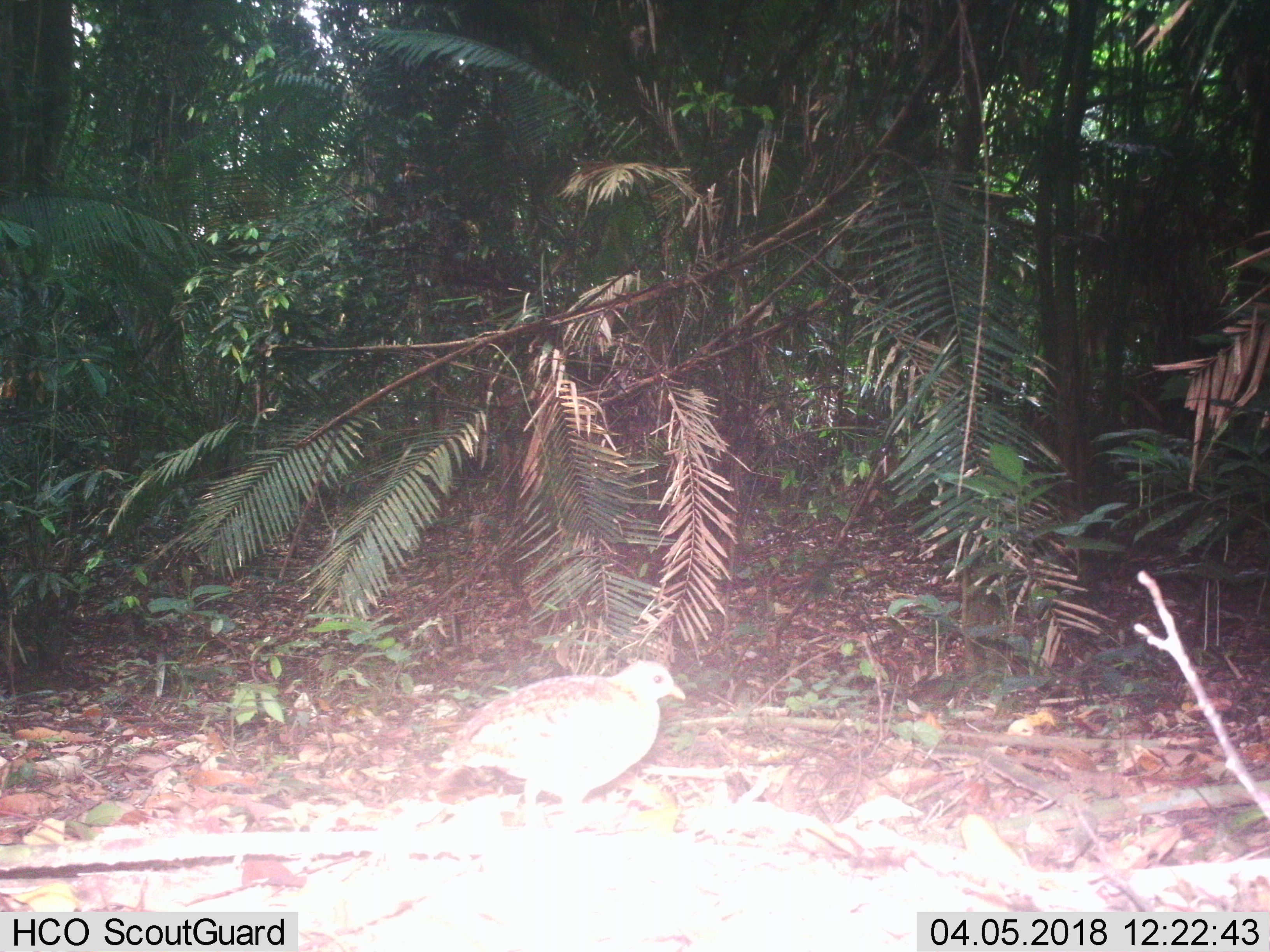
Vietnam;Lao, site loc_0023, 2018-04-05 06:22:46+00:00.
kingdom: Animalia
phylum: Chordata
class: Aves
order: Galliformes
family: Phasianidae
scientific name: Phasianidae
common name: partridge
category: unidentified partridge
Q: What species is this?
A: Unidentified partridge (partridge) (Phasianidae).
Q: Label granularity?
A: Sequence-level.